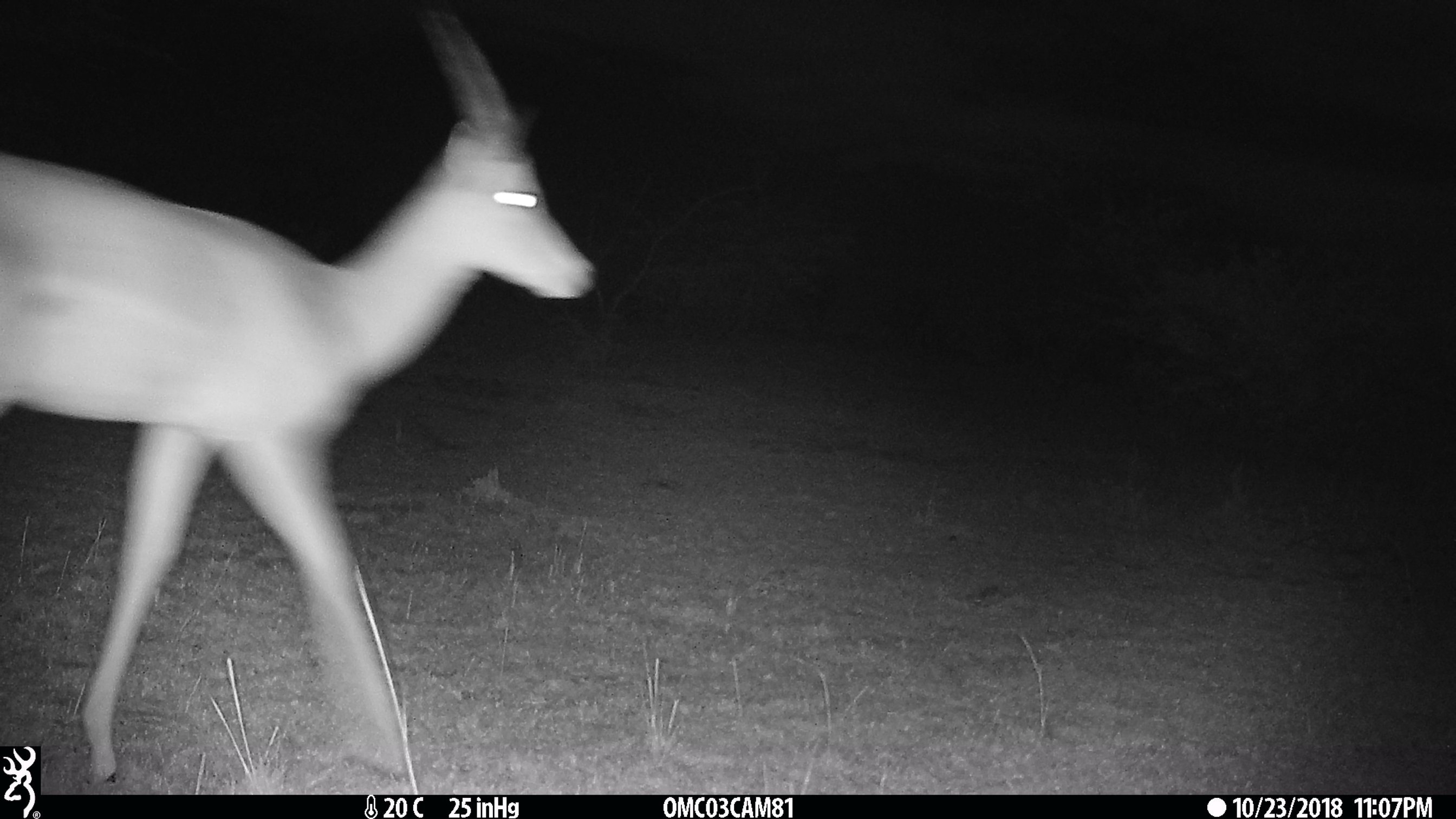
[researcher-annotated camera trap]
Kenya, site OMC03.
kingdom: Animalia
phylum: Chordata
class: Mammalia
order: Artiodactyla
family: Bovidae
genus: Aepyceros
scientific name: Aepyceros melampus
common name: impala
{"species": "impala (Aepyceros melampus)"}